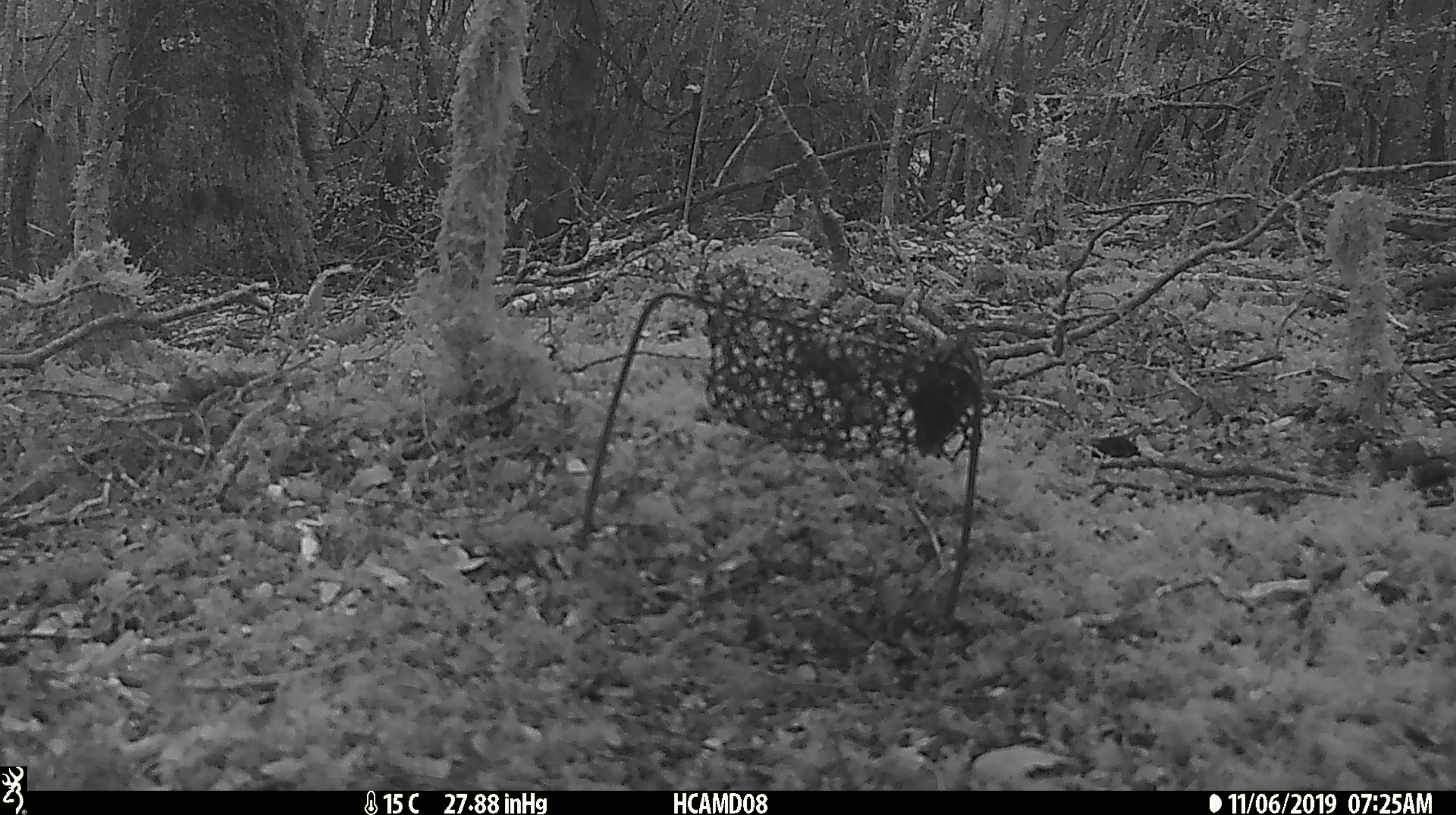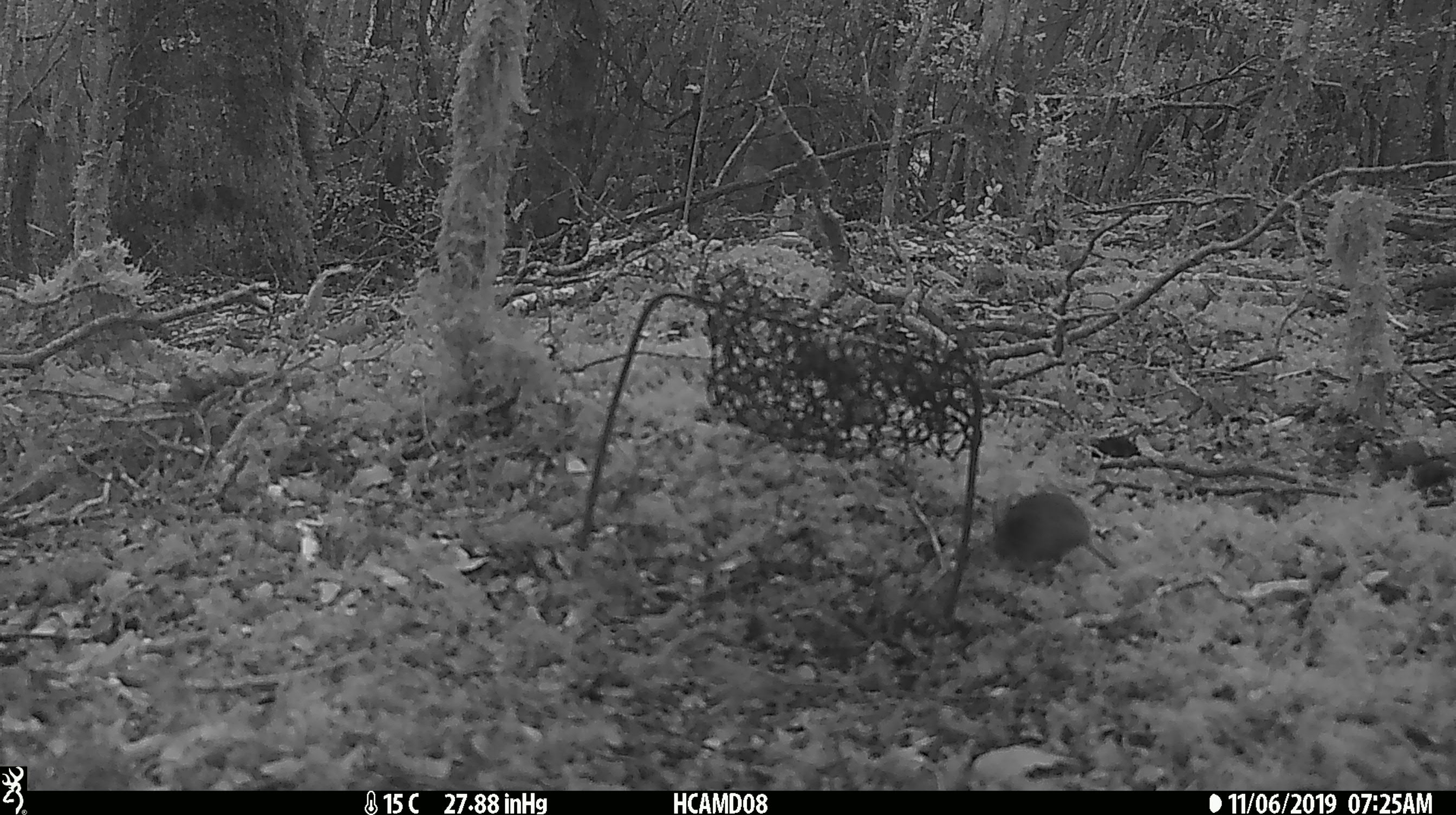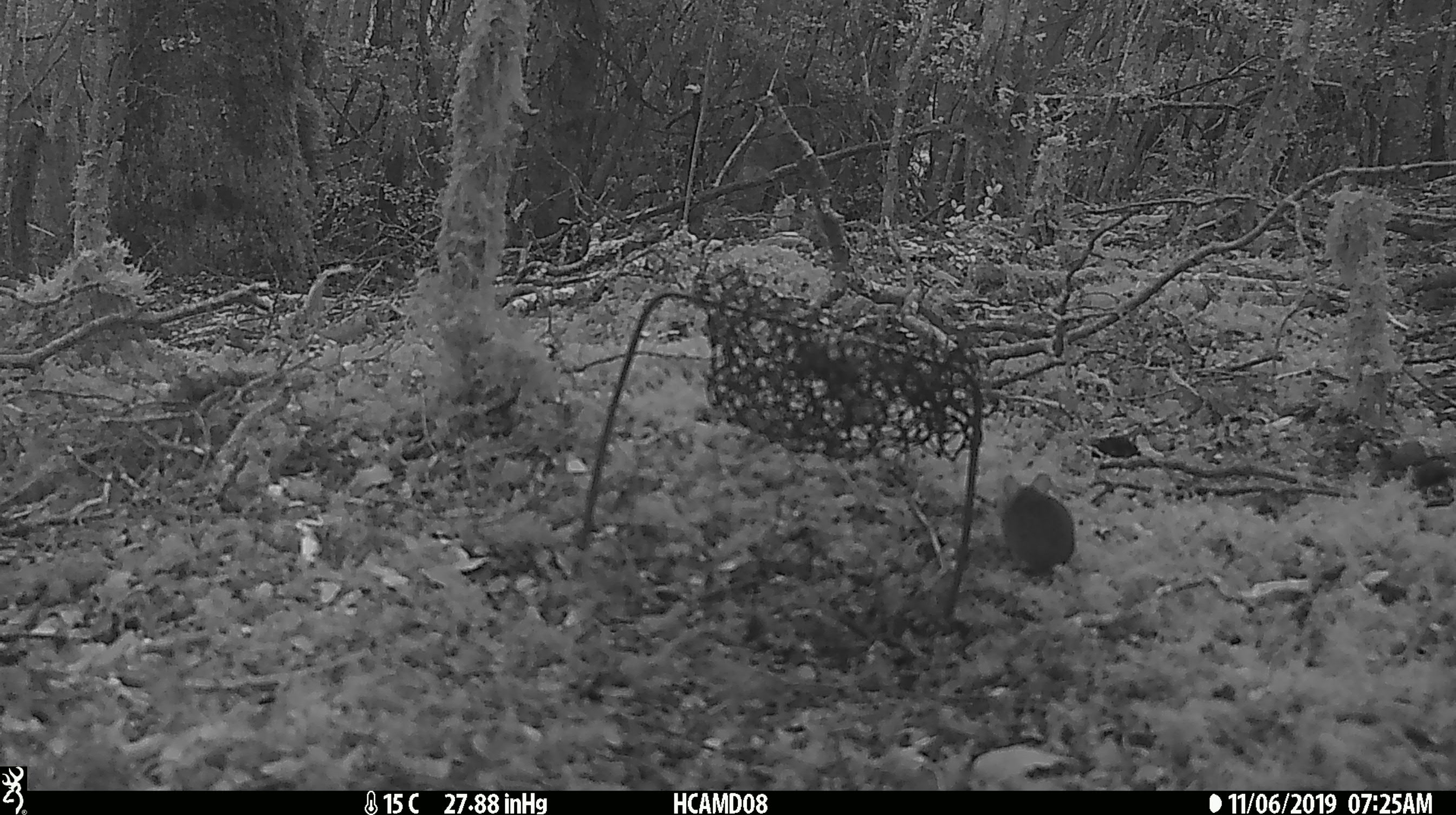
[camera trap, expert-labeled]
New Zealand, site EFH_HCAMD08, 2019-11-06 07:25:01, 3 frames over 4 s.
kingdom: Animalia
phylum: Chordata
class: Mammalia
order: Rodentia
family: Muridae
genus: Mus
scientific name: Mus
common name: mouse